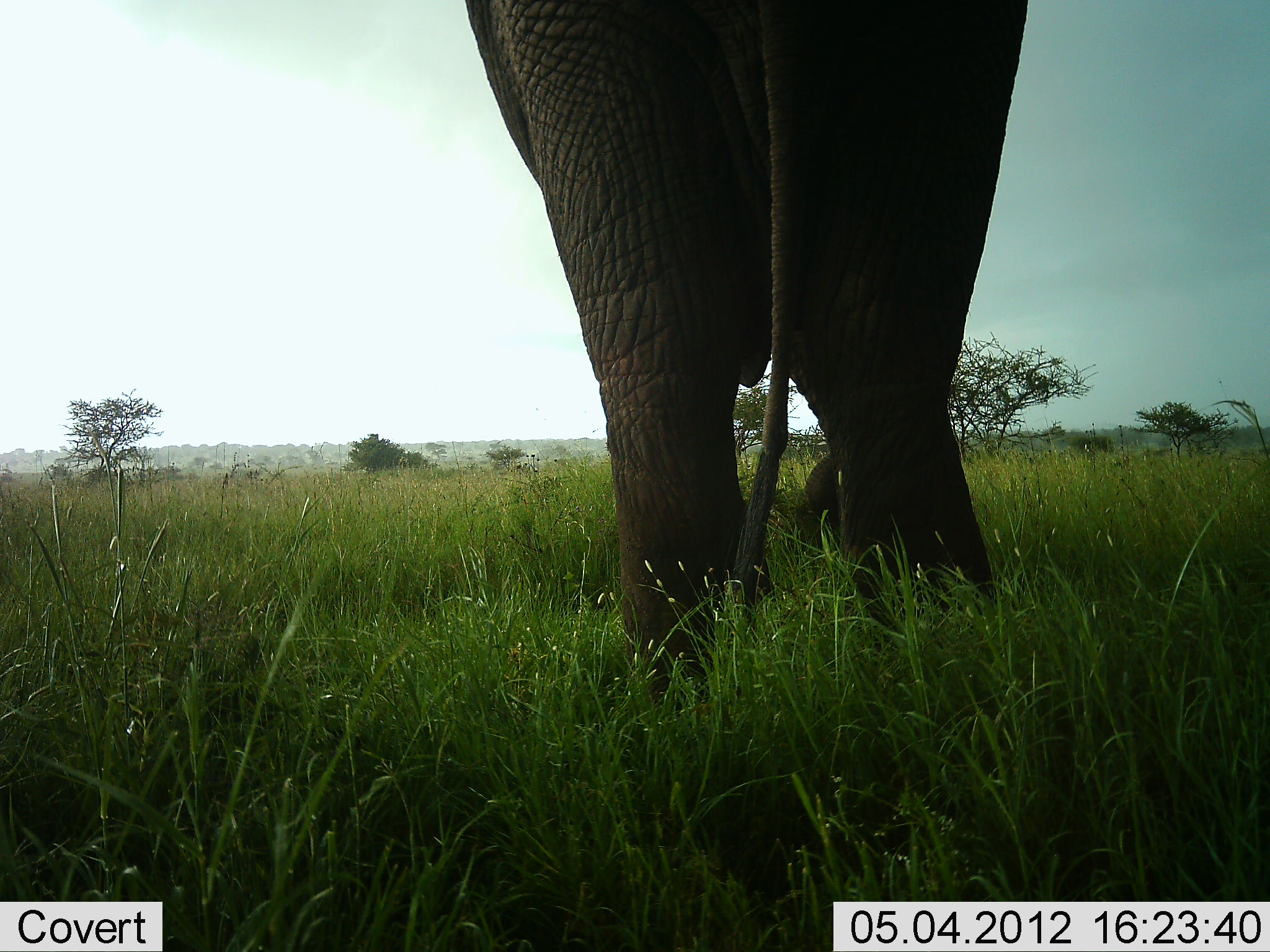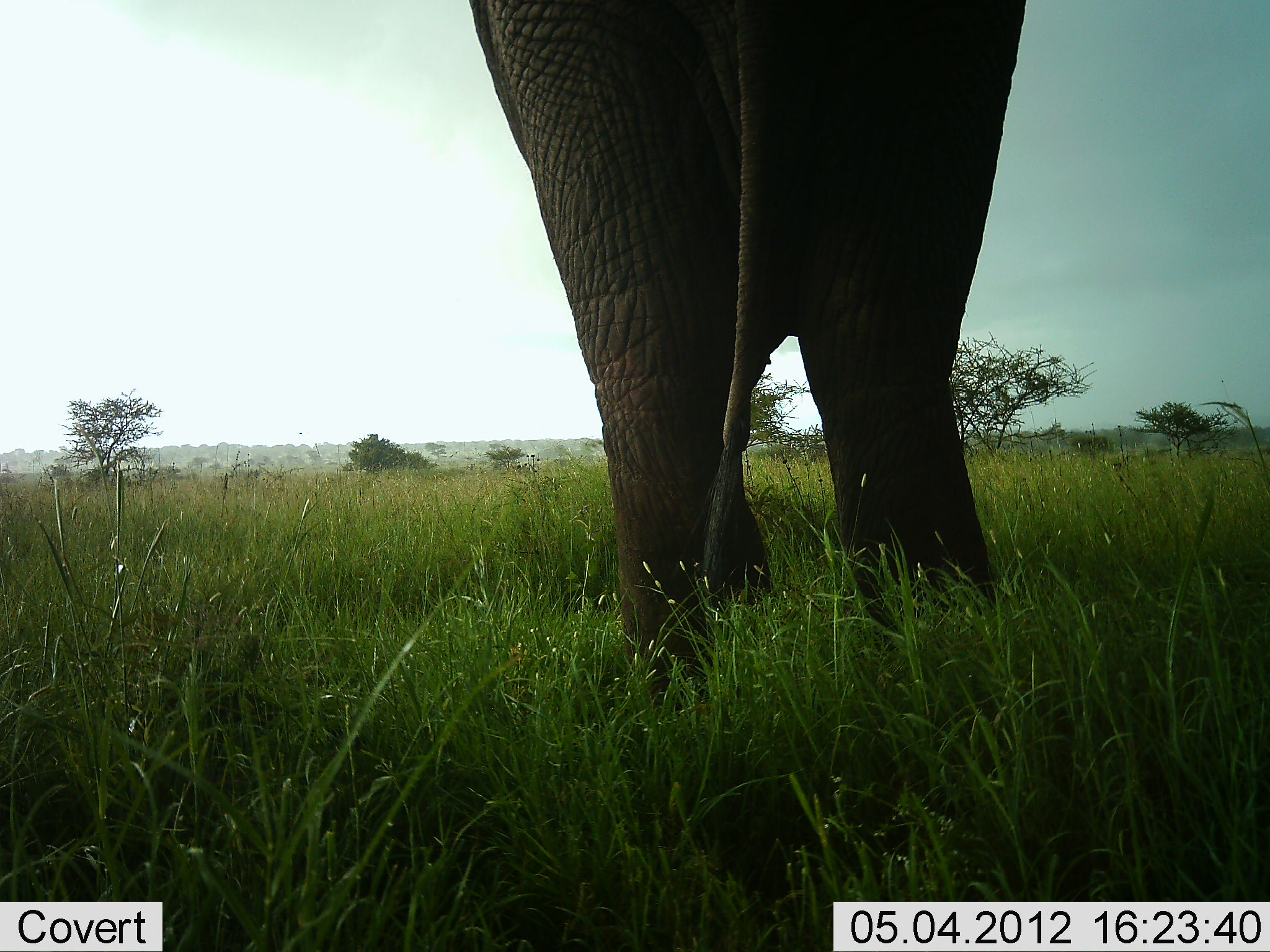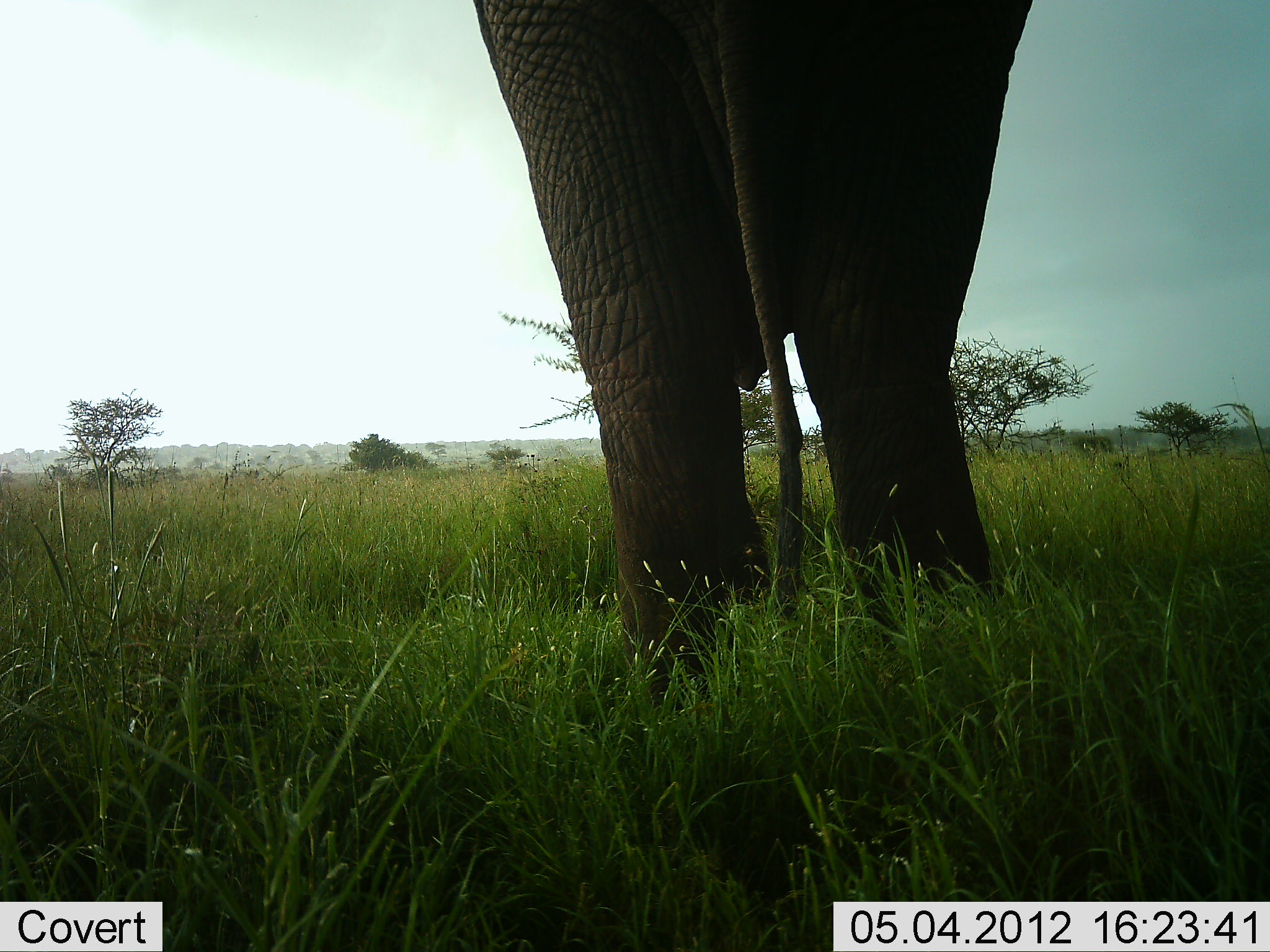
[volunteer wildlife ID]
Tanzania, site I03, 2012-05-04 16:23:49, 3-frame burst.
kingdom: Animalia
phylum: Chordata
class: Mammalia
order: Proboscidea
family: Elephantidae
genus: Loxodonta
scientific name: Loxodonta africana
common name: african bush elephant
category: elephant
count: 1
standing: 80%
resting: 10%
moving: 20%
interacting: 20%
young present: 10%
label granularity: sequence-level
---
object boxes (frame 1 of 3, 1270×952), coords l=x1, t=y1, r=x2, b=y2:
animal: l=466, t=0, r=1029, b=717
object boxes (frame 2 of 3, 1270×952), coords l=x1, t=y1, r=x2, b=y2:
animal: l=469, t=0, r=1028, b=718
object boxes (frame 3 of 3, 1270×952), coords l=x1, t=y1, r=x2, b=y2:
animal: l=472, t=0, r=1034, b=725